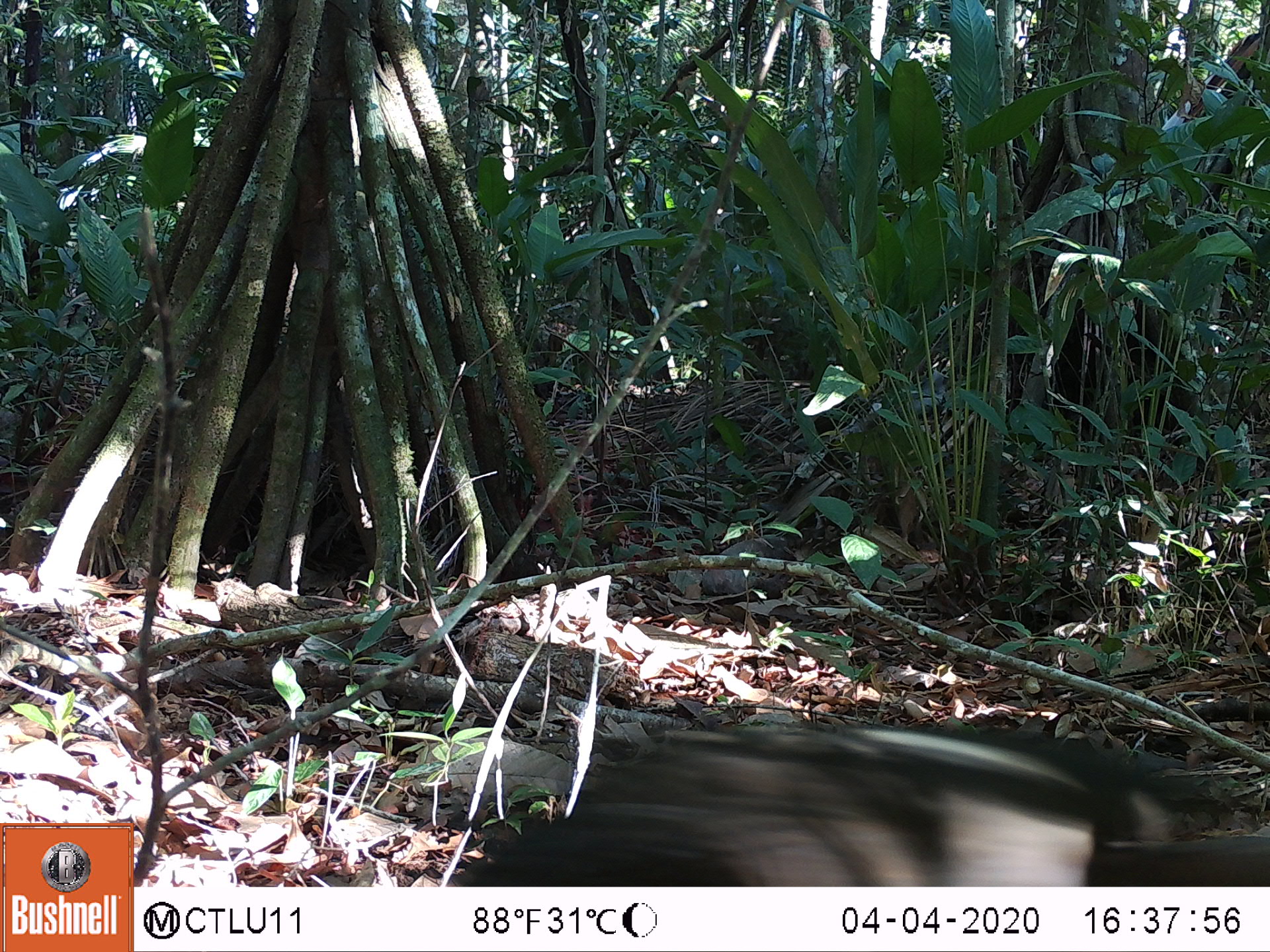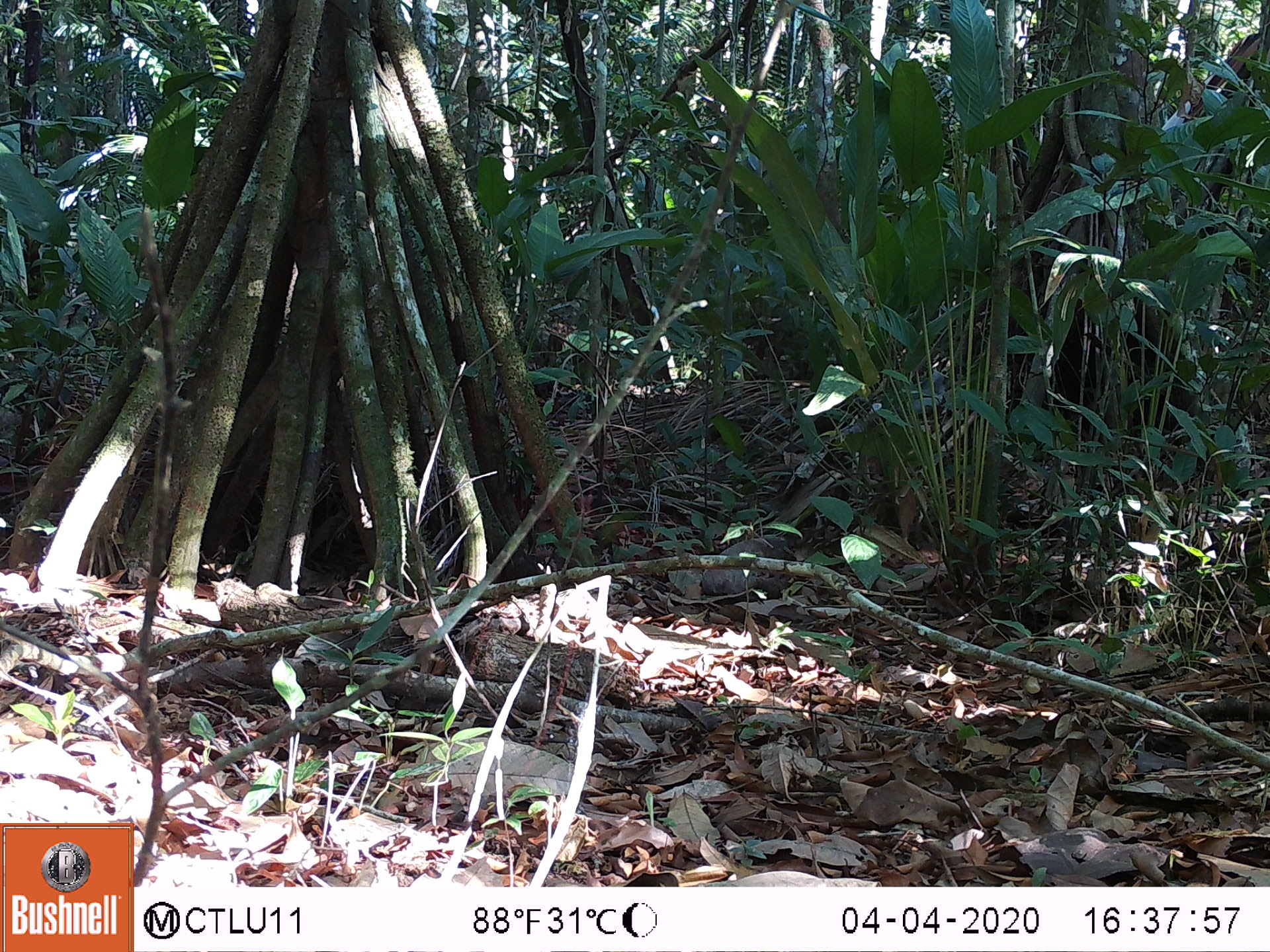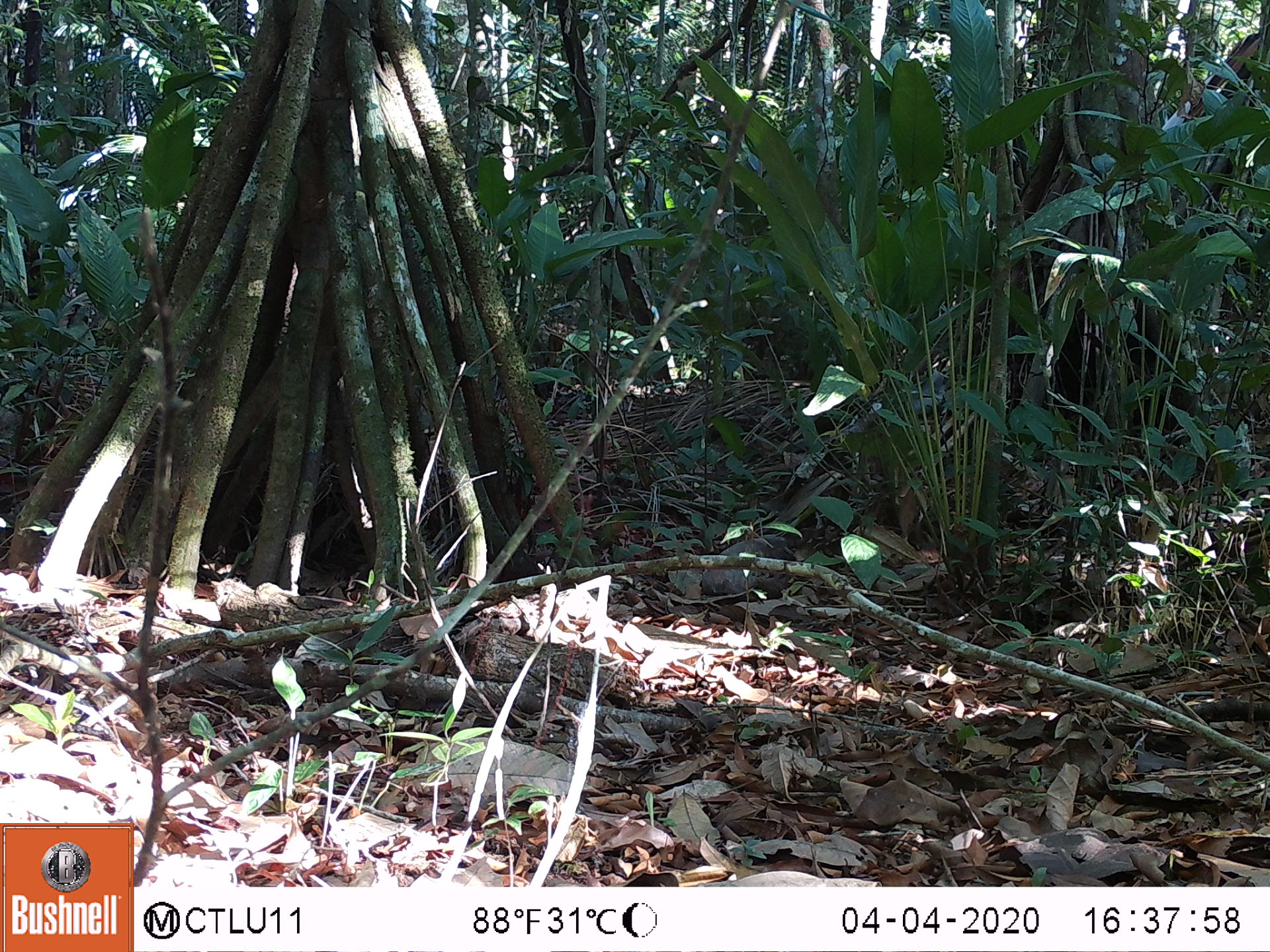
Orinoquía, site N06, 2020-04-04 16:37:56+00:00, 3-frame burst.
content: unidentified animal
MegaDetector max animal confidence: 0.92